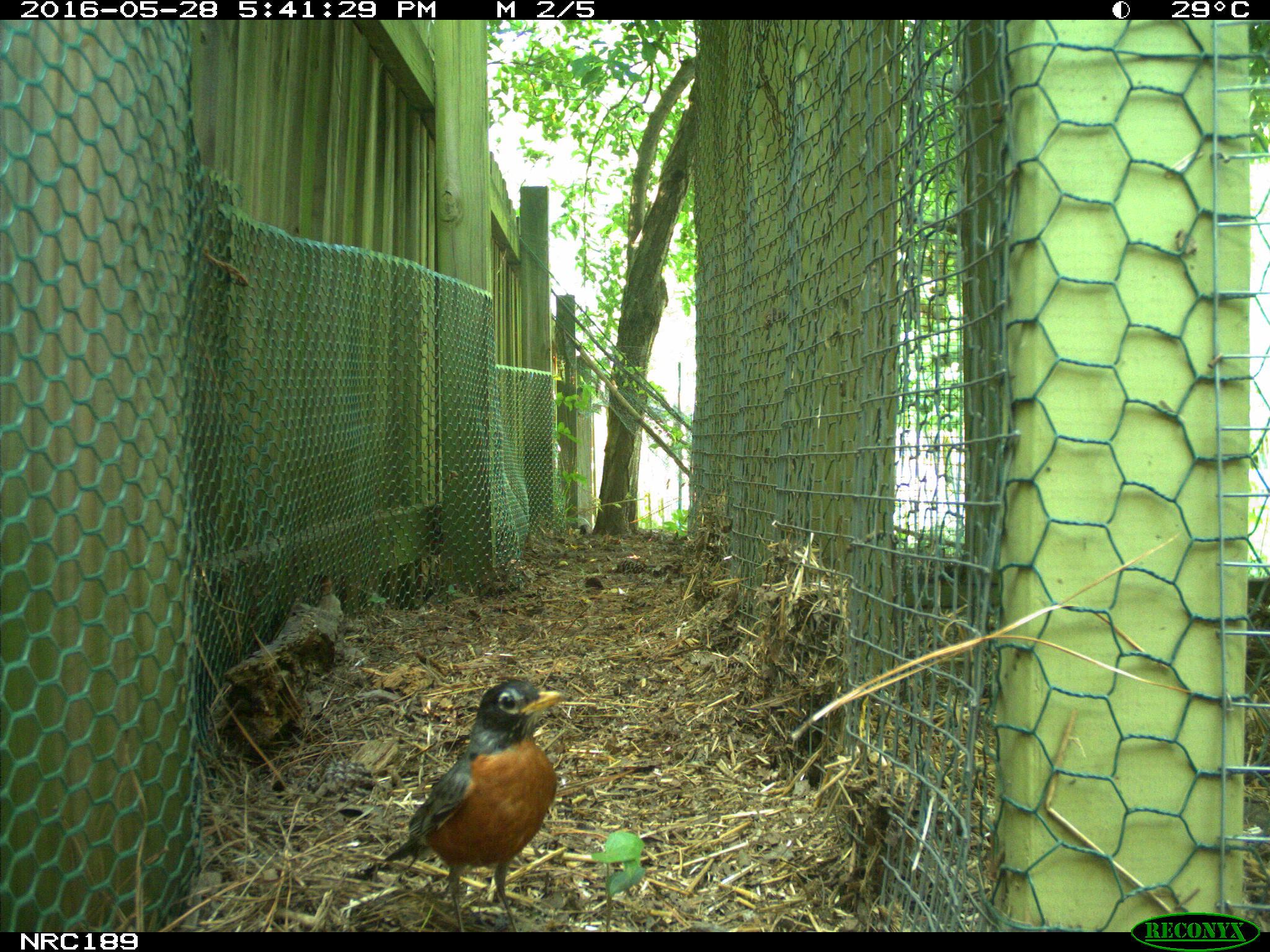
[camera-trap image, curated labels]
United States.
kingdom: Animalia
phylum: Chordata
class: Aves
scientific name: Aves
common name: bird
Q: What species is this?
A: Bird (Aves).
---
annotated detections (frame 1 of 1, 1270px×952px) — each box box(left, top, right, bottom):
Bird: box(382, 674, 578, 914)